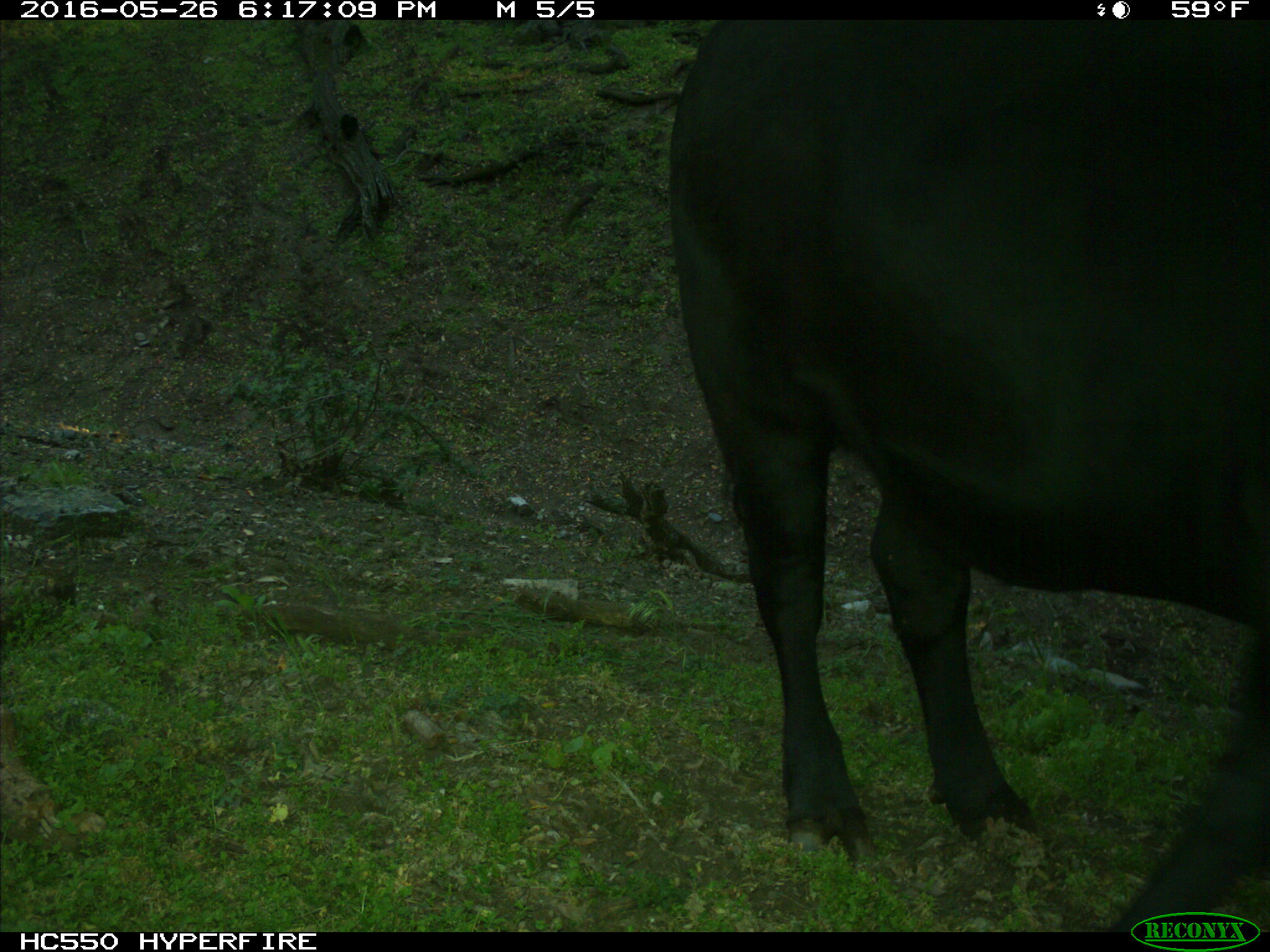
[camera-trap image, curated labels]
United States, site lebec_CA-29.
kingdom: Animalia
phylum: Chordata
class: Mammalia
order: Artiodactyla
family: Bovidae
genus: Bos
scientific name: Bos taurus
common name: domestic cow